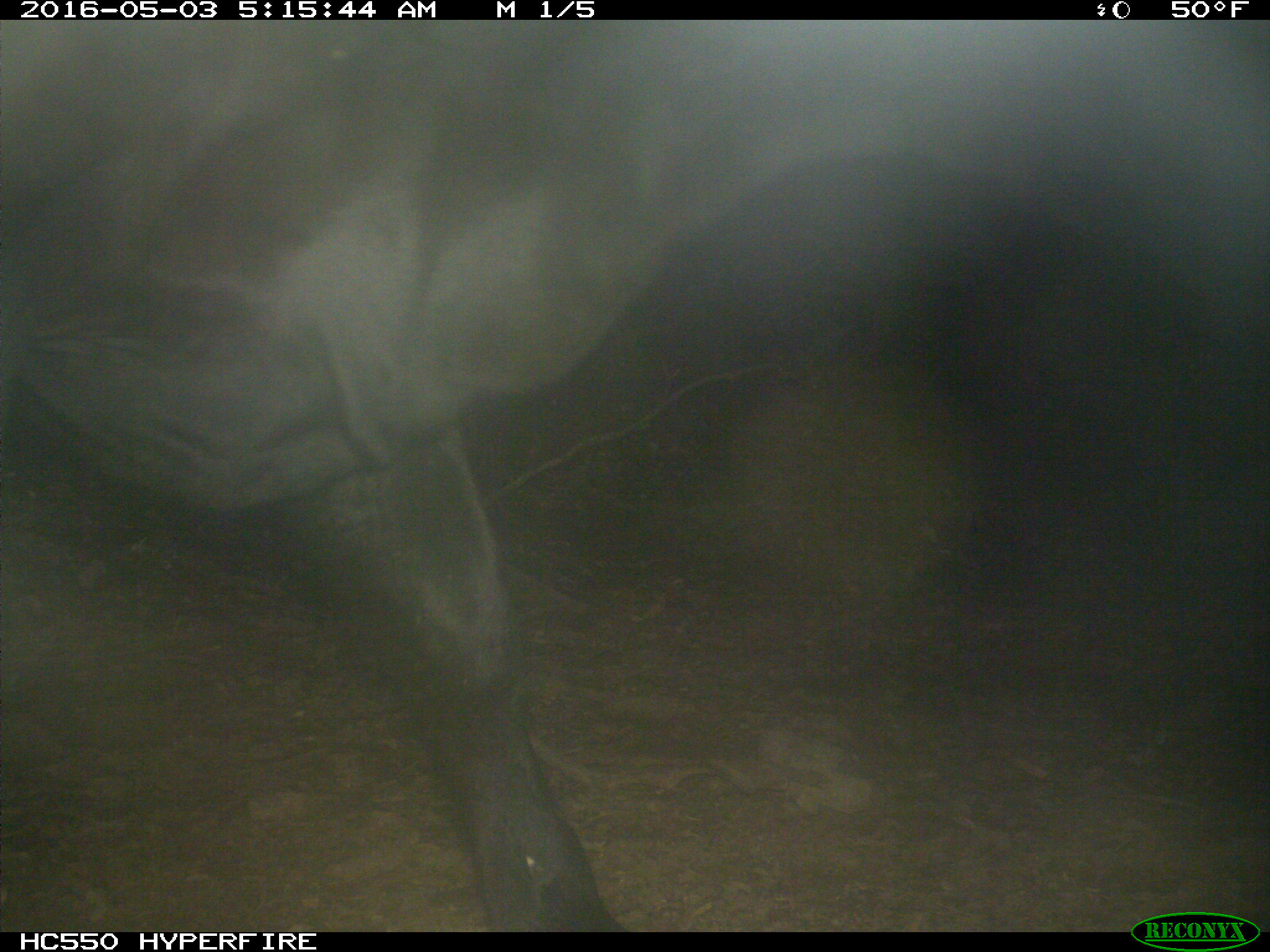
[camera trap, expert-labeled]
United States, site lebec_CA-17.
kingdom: Animalia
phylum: Chordata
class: Mammalia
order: Artiodactyla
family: Bovidae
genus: Bos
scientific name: Bos taurus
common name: domestic cow